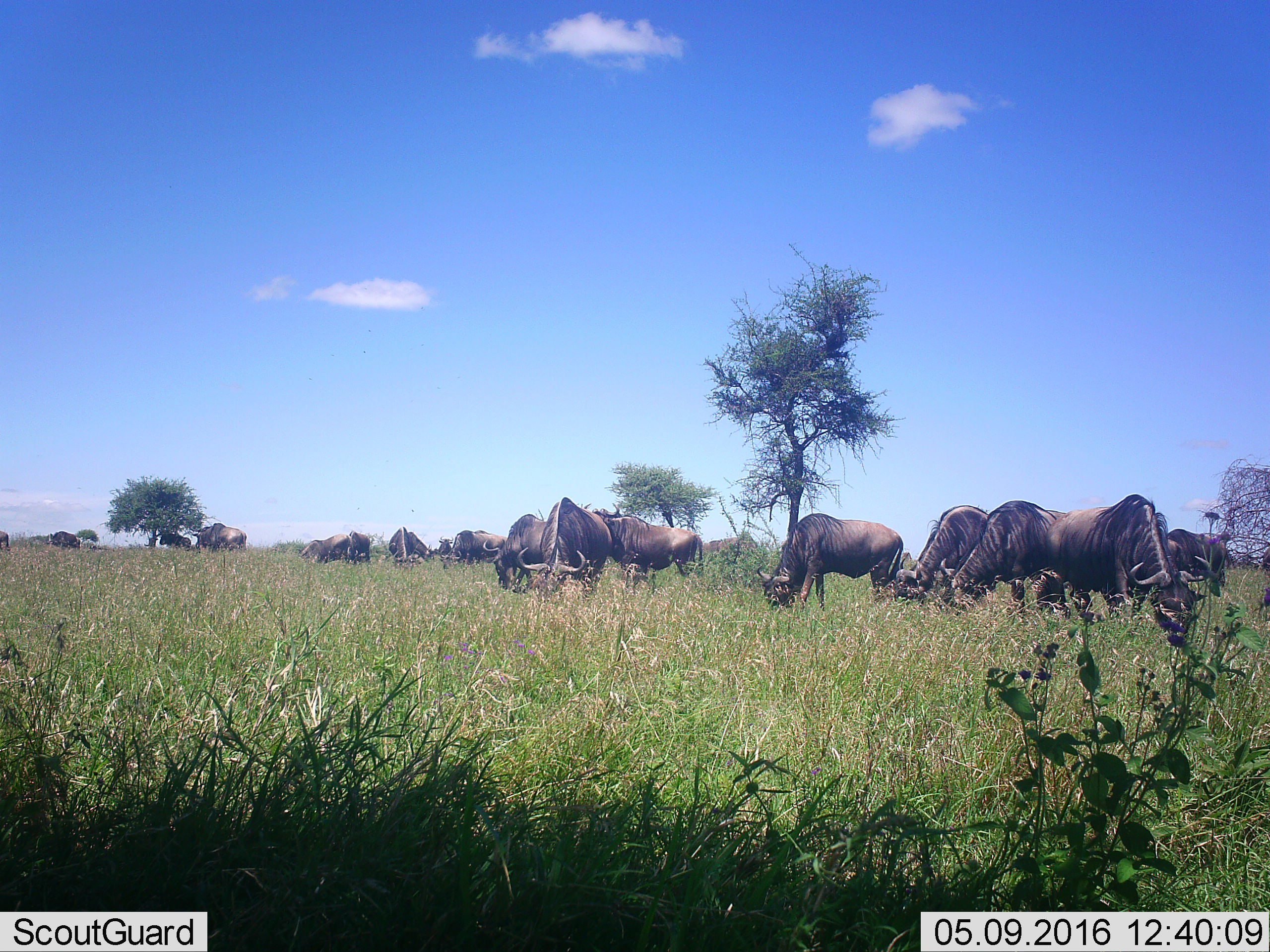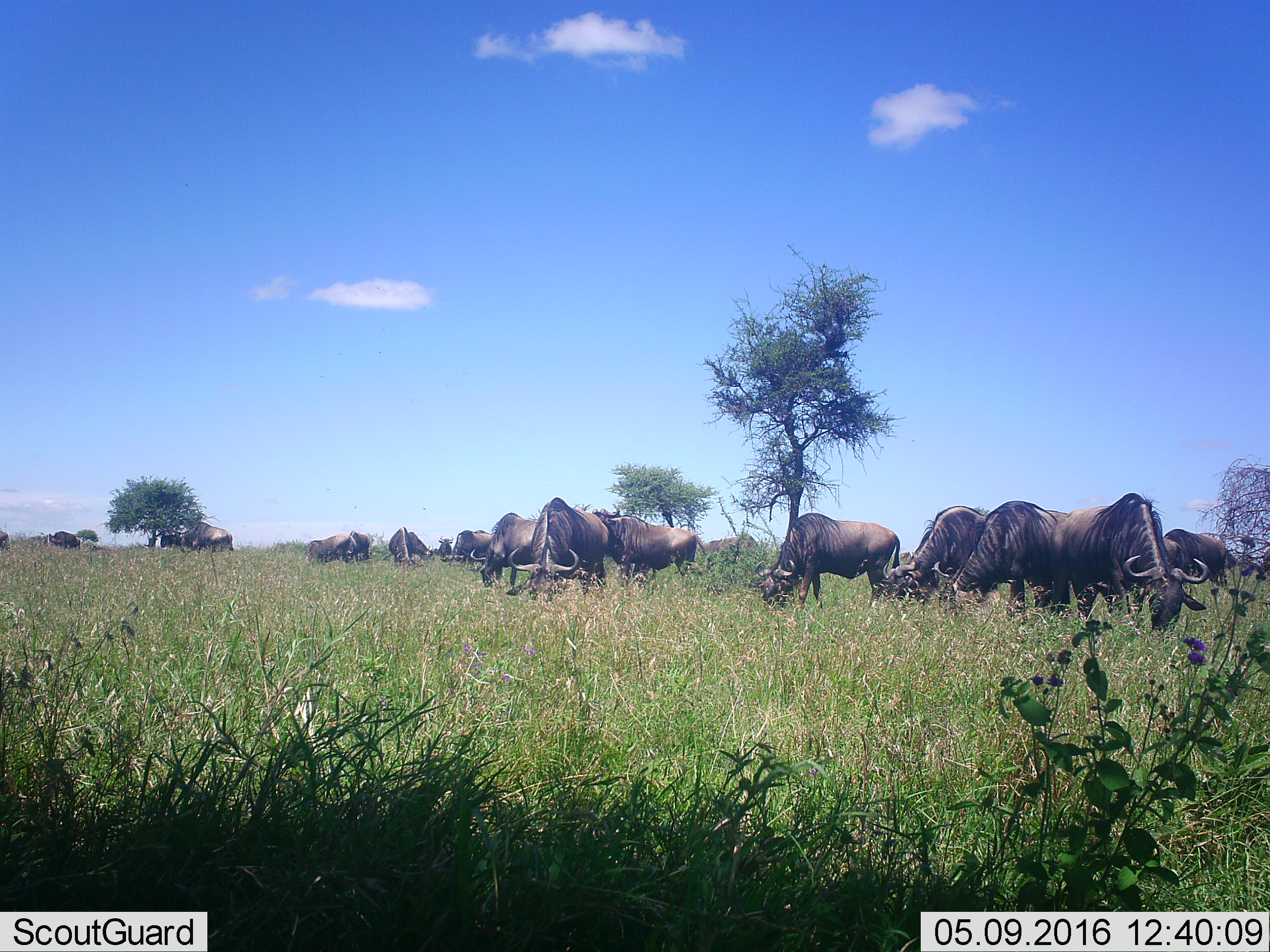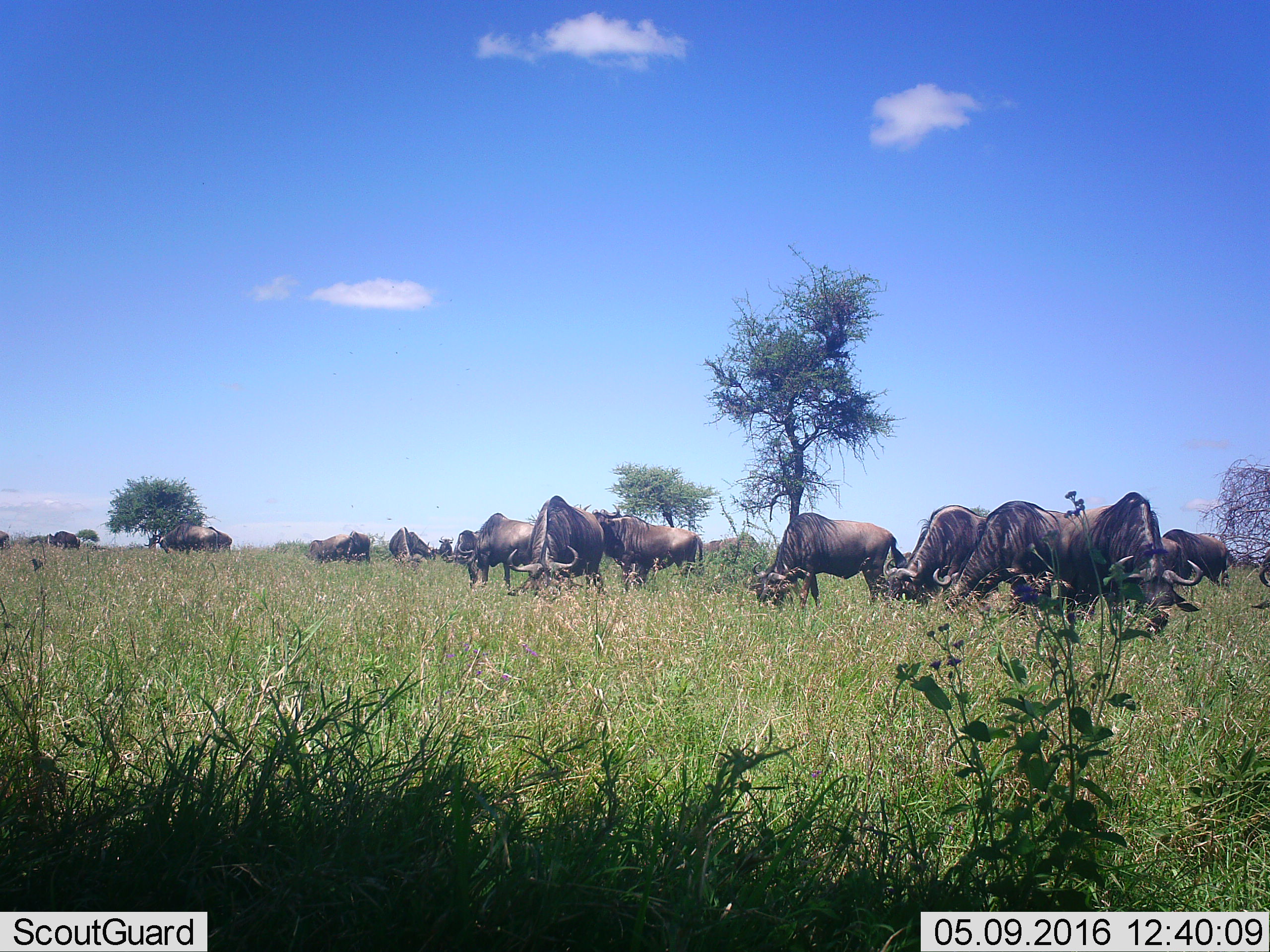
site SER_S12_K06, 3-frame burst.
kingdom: Animalia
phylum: Chordata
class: Mammalia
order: Artiodactyla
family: Bovidae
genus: Connochaetes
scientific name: Connochaetes taurinus taurinus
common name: blue wildebeest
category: wildebeestblue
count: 11-50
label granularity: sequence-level